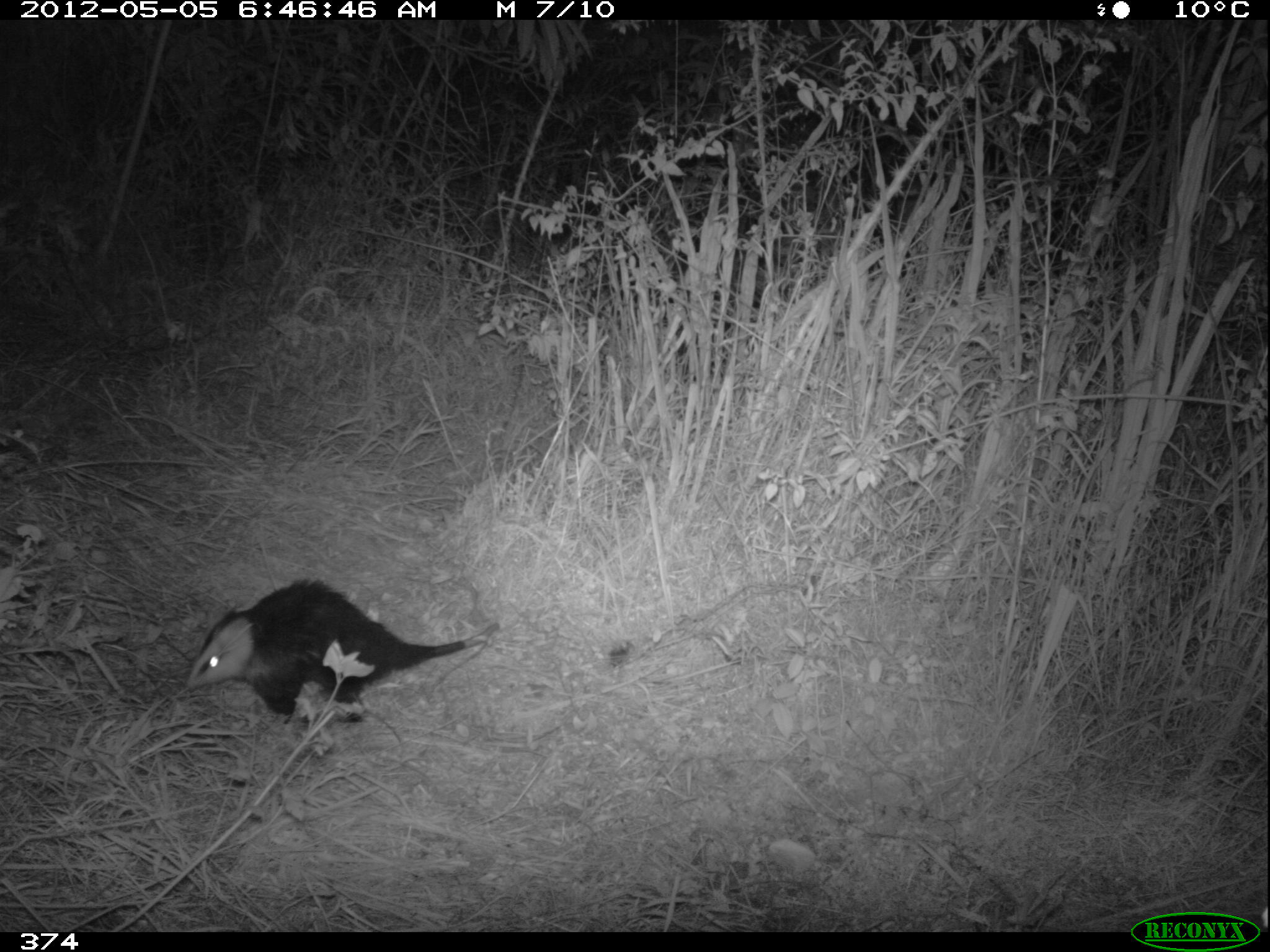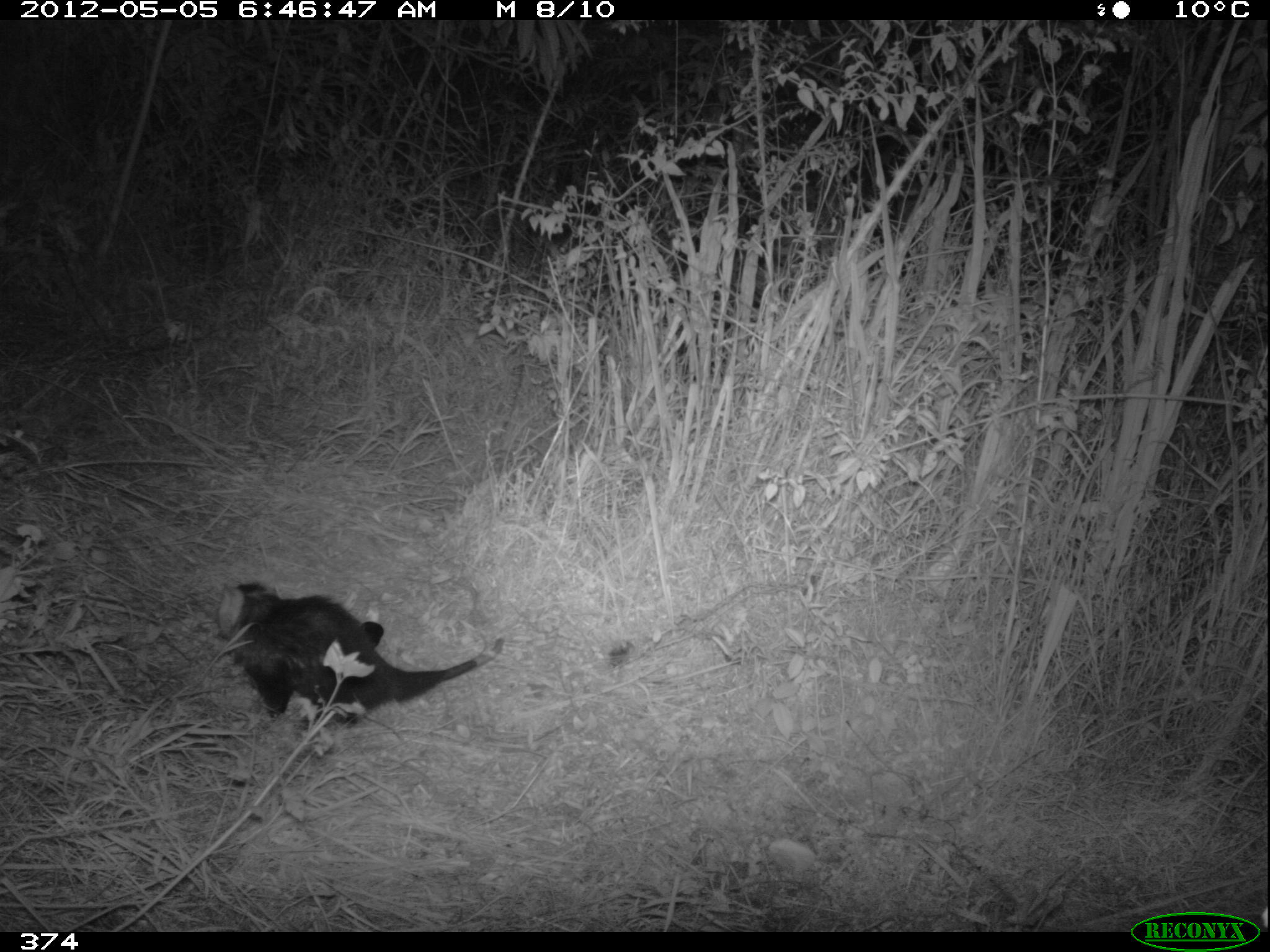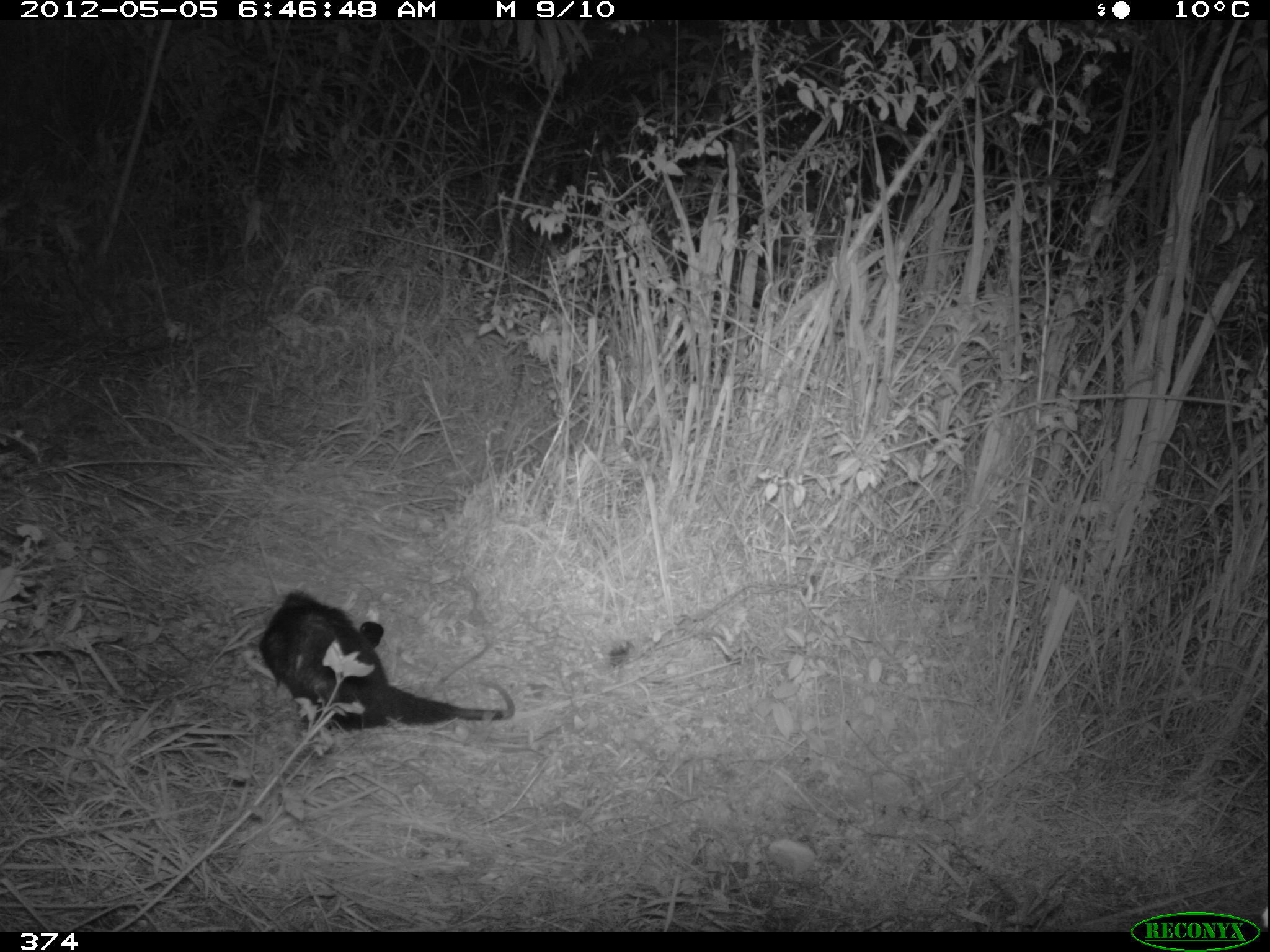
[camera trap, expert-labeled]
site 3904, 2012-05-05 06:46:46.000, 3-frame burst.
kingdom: Animalia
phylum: Chordata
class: Mammalia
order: Didelphimorphia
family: Didelphidae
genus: Didelphis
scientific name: Didelphis pernigra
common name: andean white-eared opossum